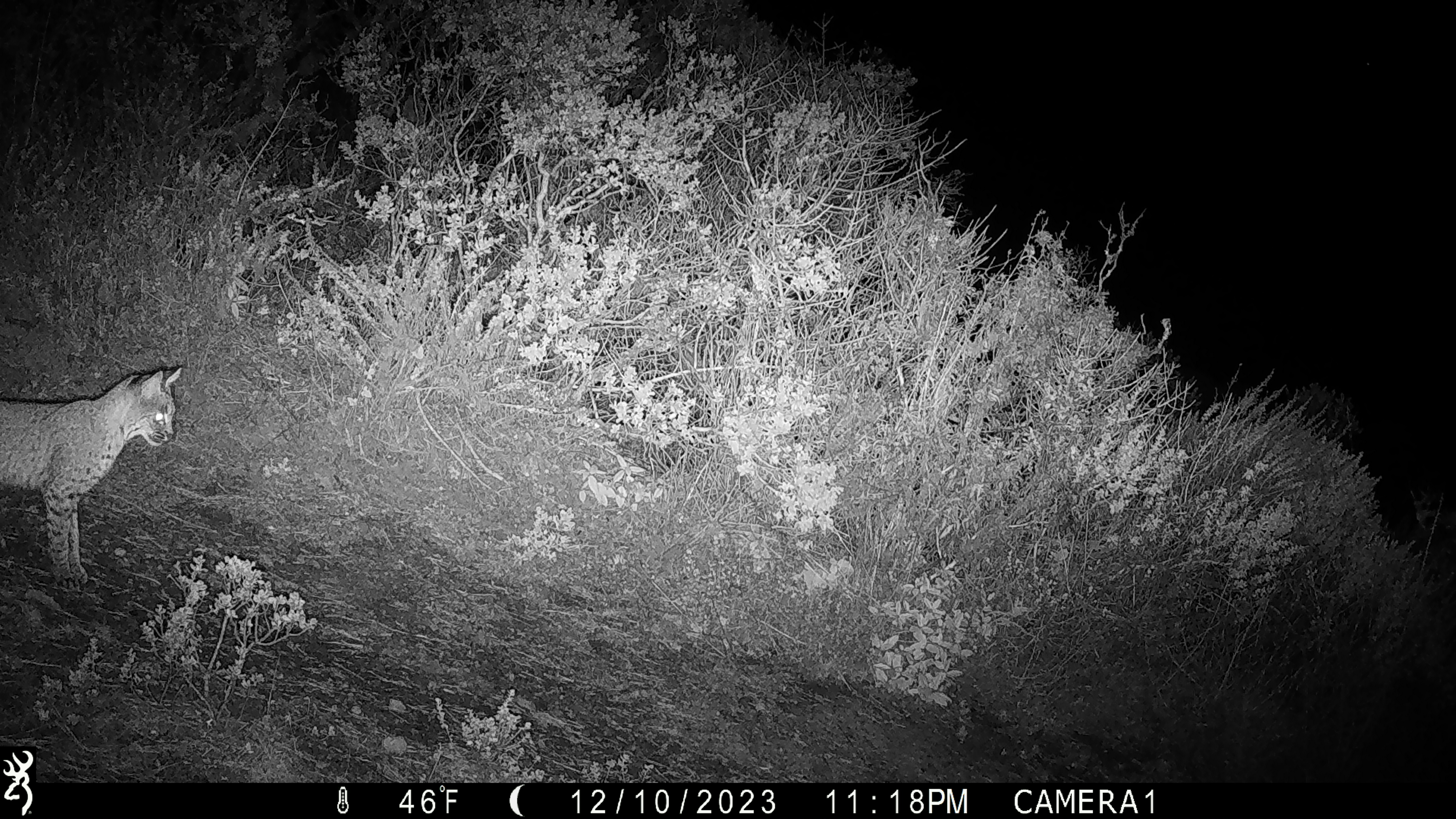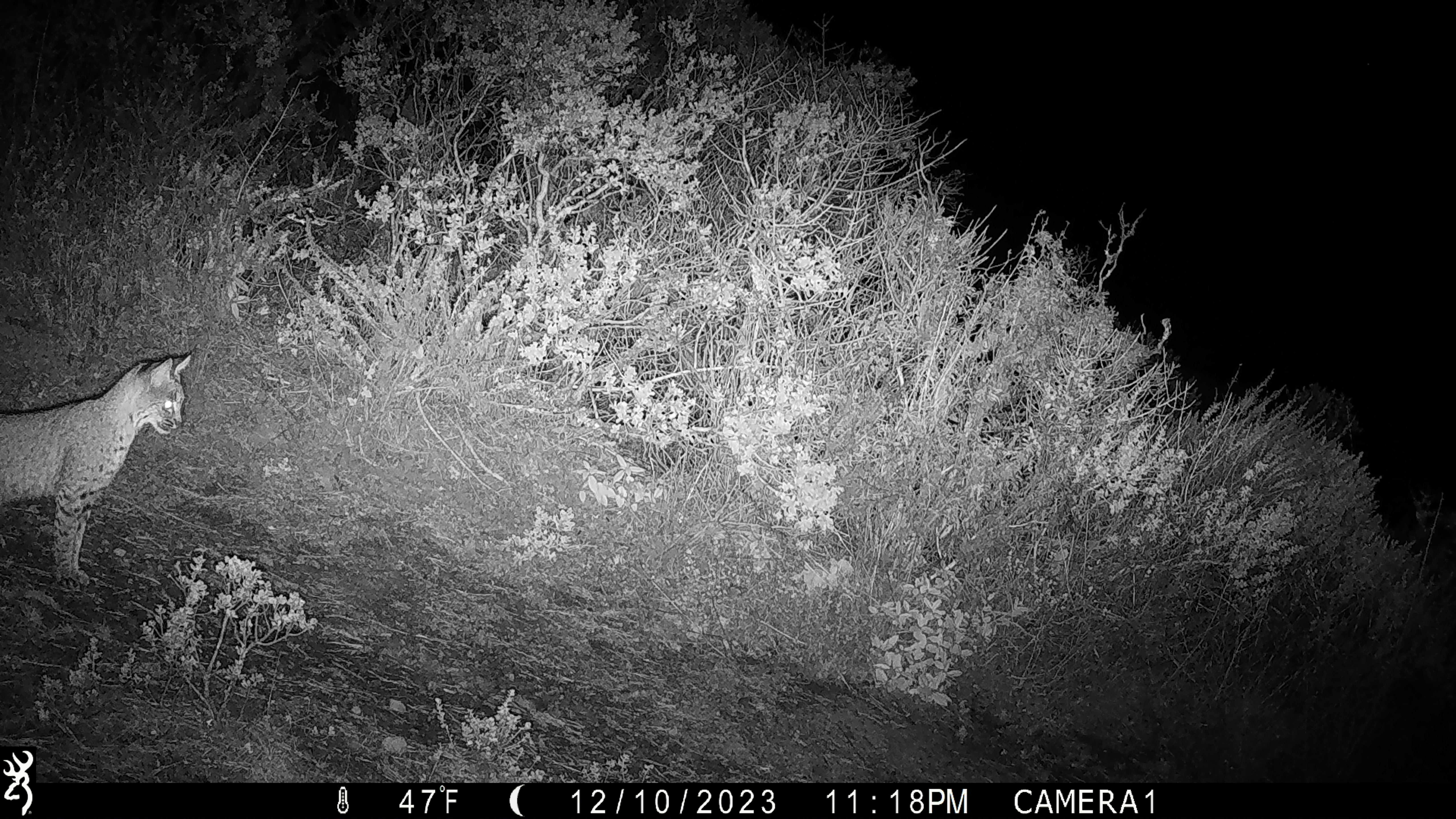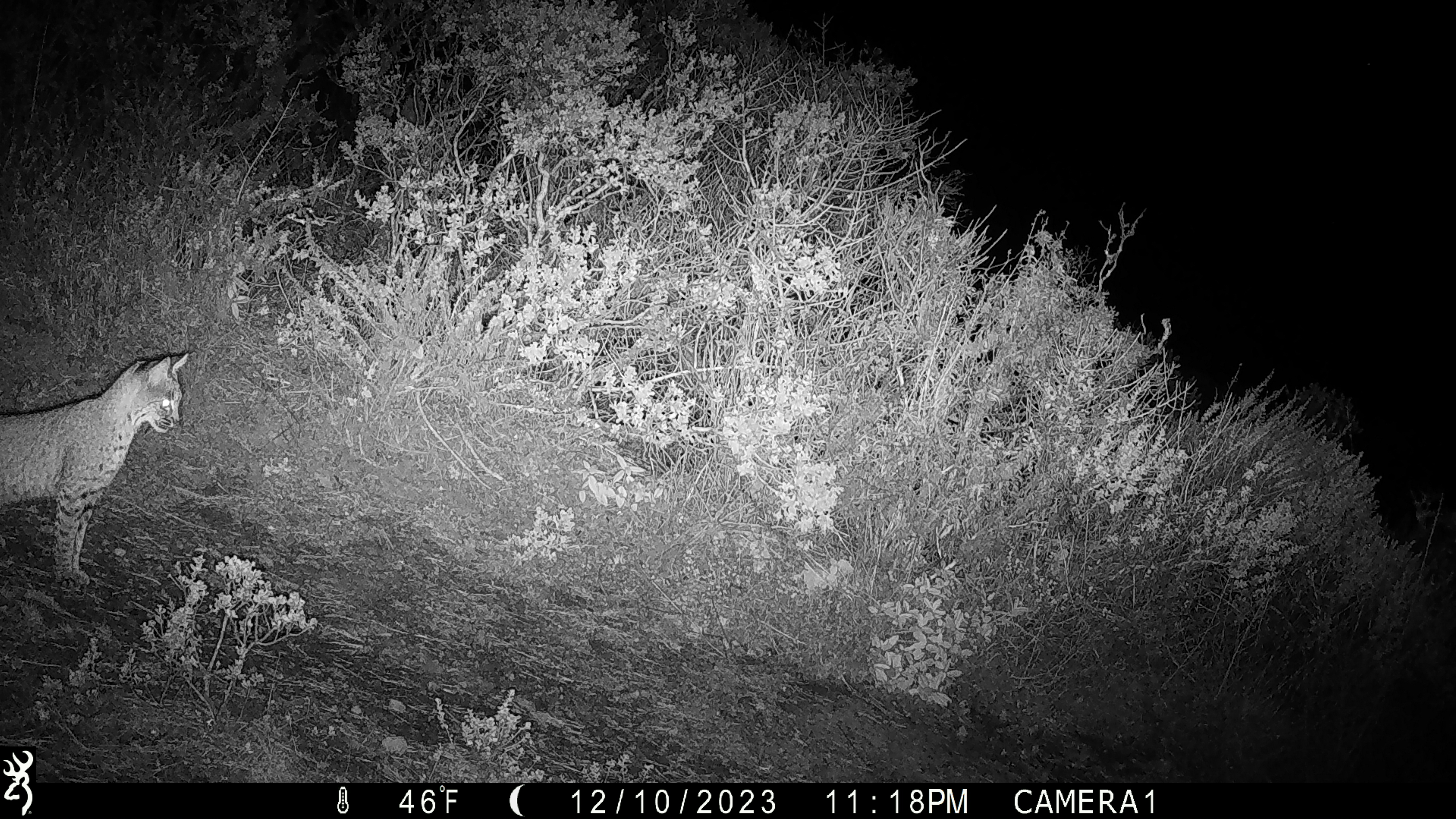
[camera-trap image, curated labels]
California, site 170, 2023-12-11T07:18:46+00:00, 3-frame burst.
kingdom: Animalia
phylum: Chordata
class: Mammalia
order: Carnivora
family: Felidae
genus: Lynx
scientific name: Lynx rufus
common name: bobcat